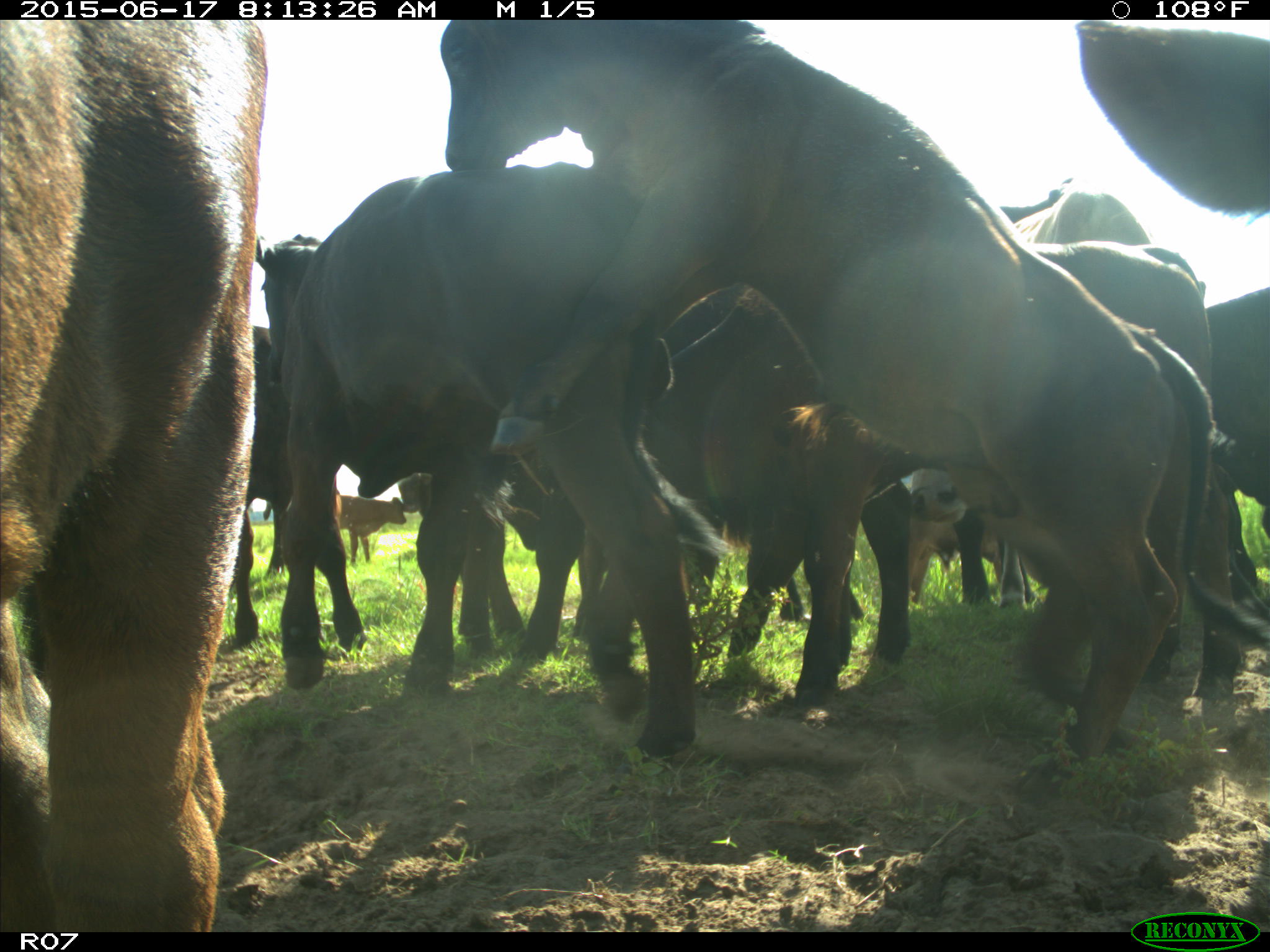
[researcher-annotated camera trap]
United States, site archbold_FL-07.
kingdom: Animalia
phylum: Chordata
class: Mammalia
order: Artiodactyla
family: Bovidae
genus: Bos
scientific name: Bos taurus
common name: domestic cow